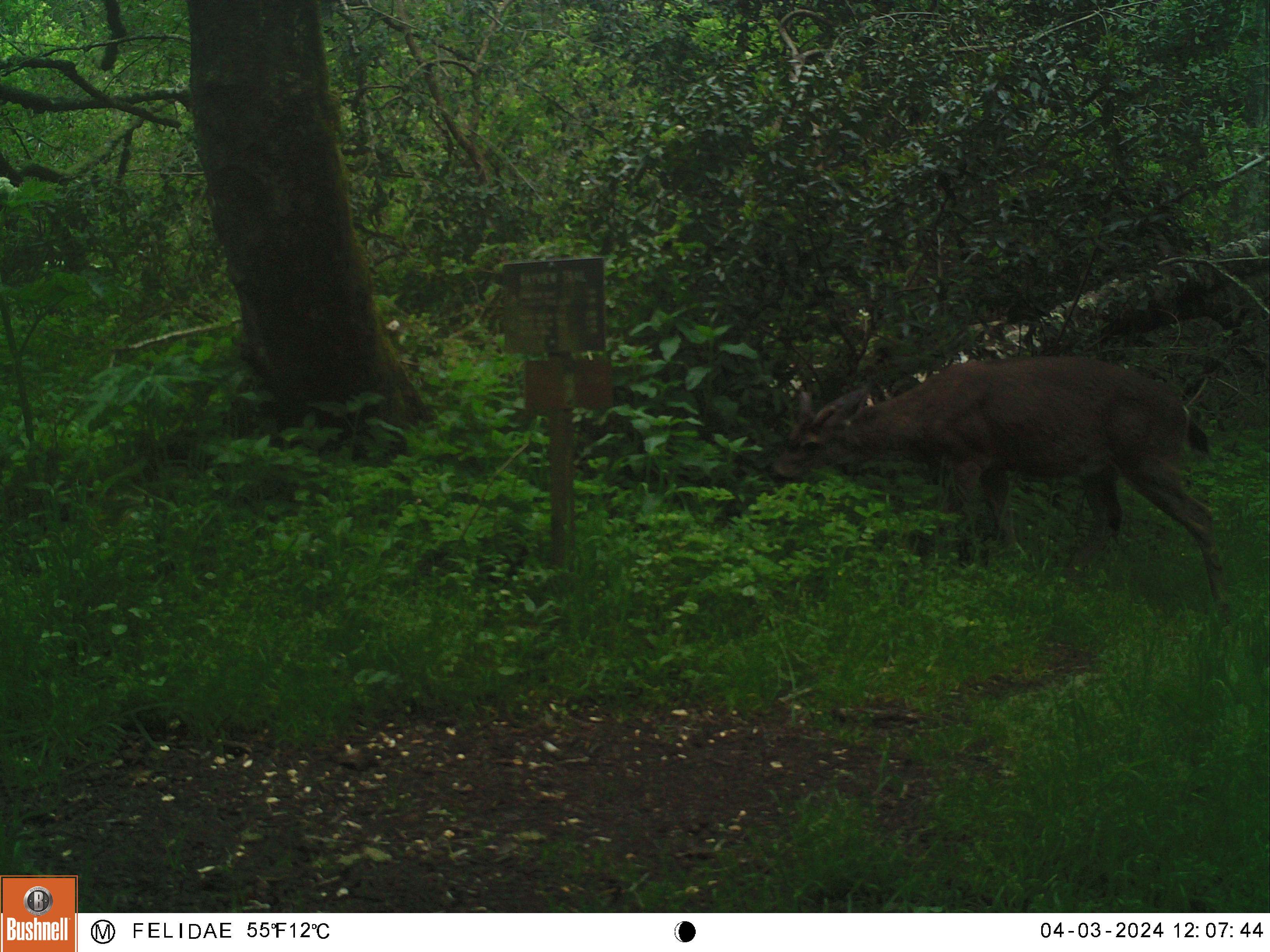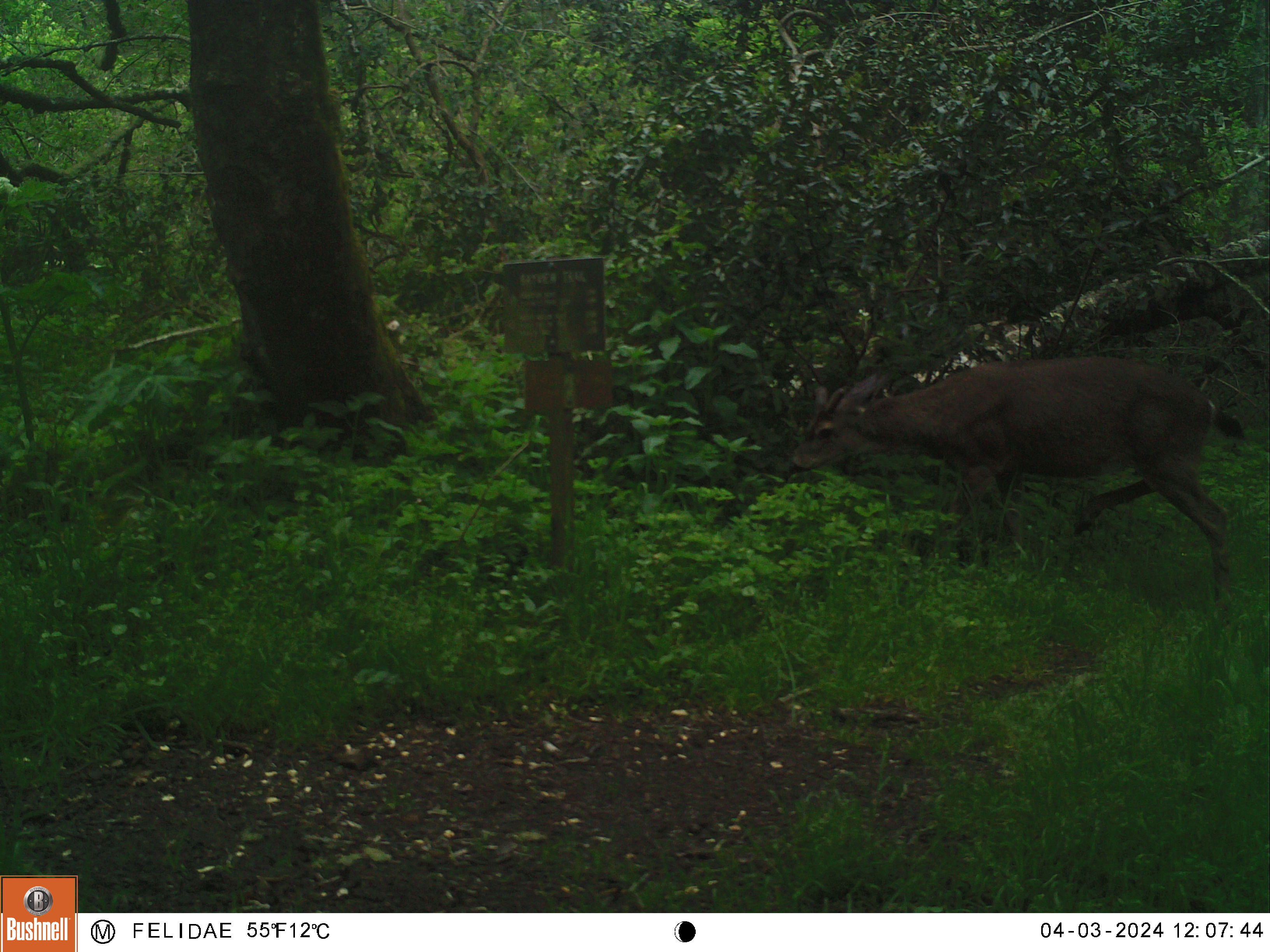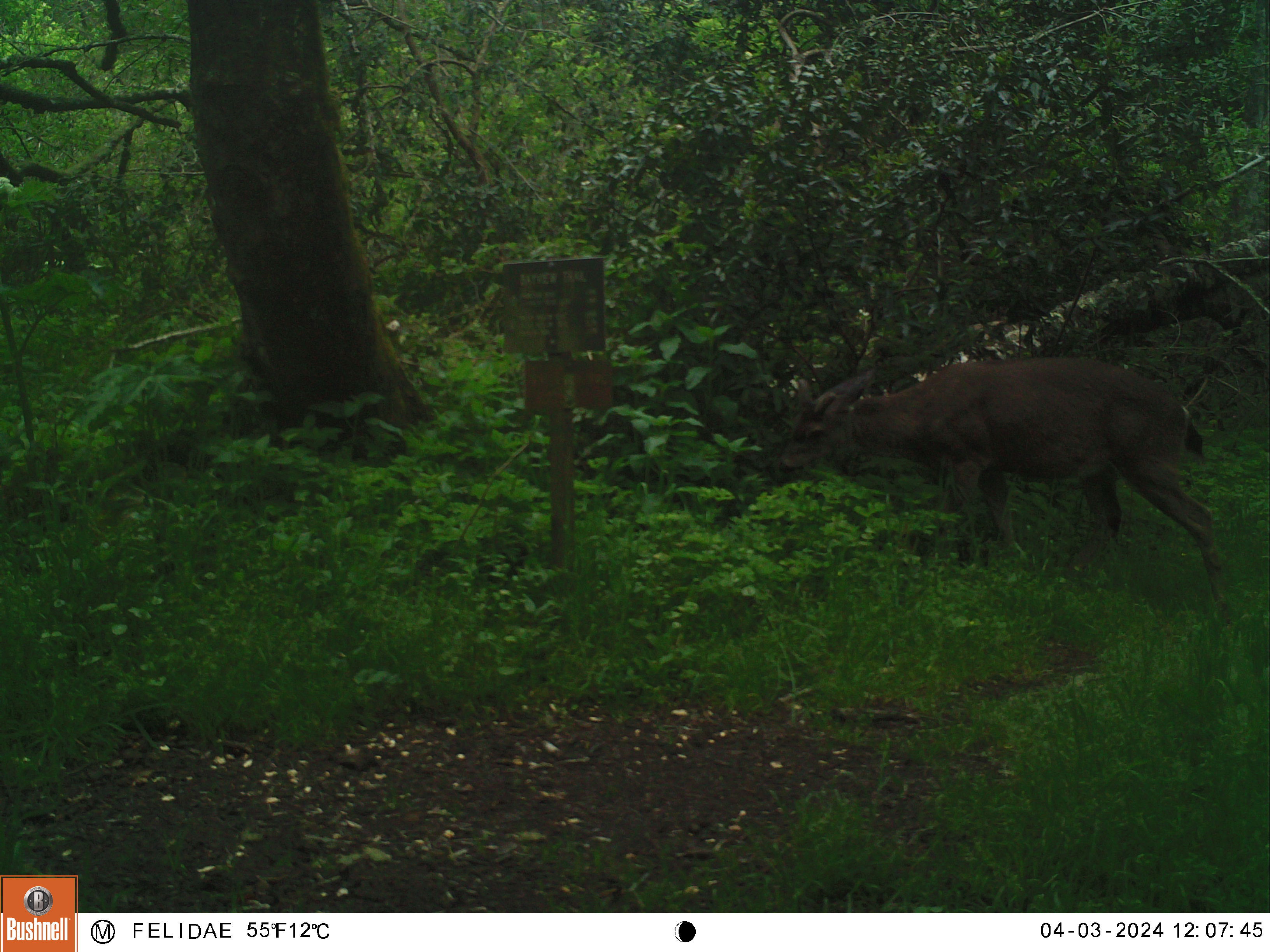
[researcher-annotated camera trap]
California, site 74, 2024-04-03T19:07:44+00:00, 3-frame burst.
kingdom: Animalia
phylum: Chordata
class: Mammalia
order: Artiodactyla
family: Cervidae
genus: Odocoileus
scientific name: Odocoileus hemionus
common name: mule deer